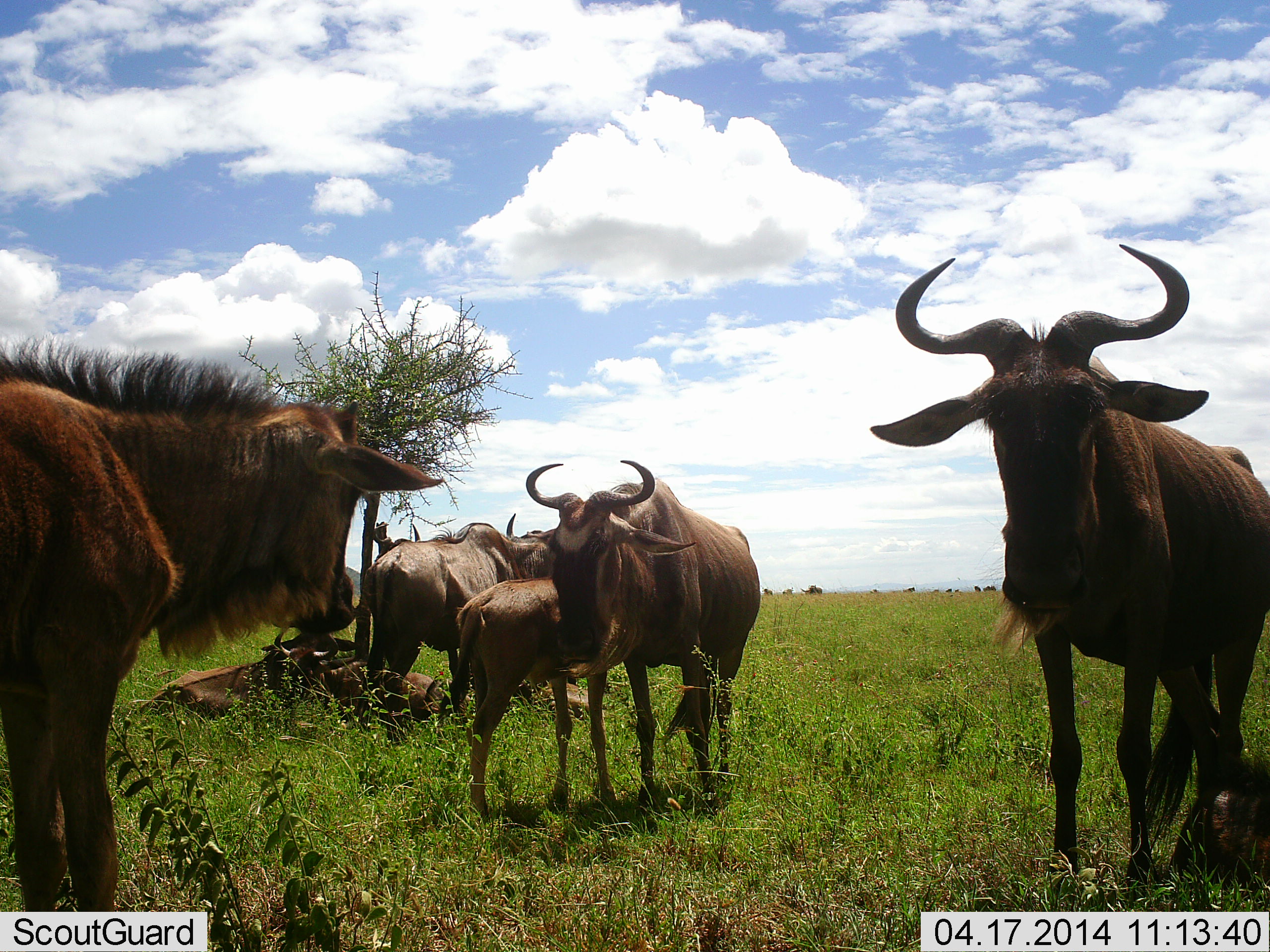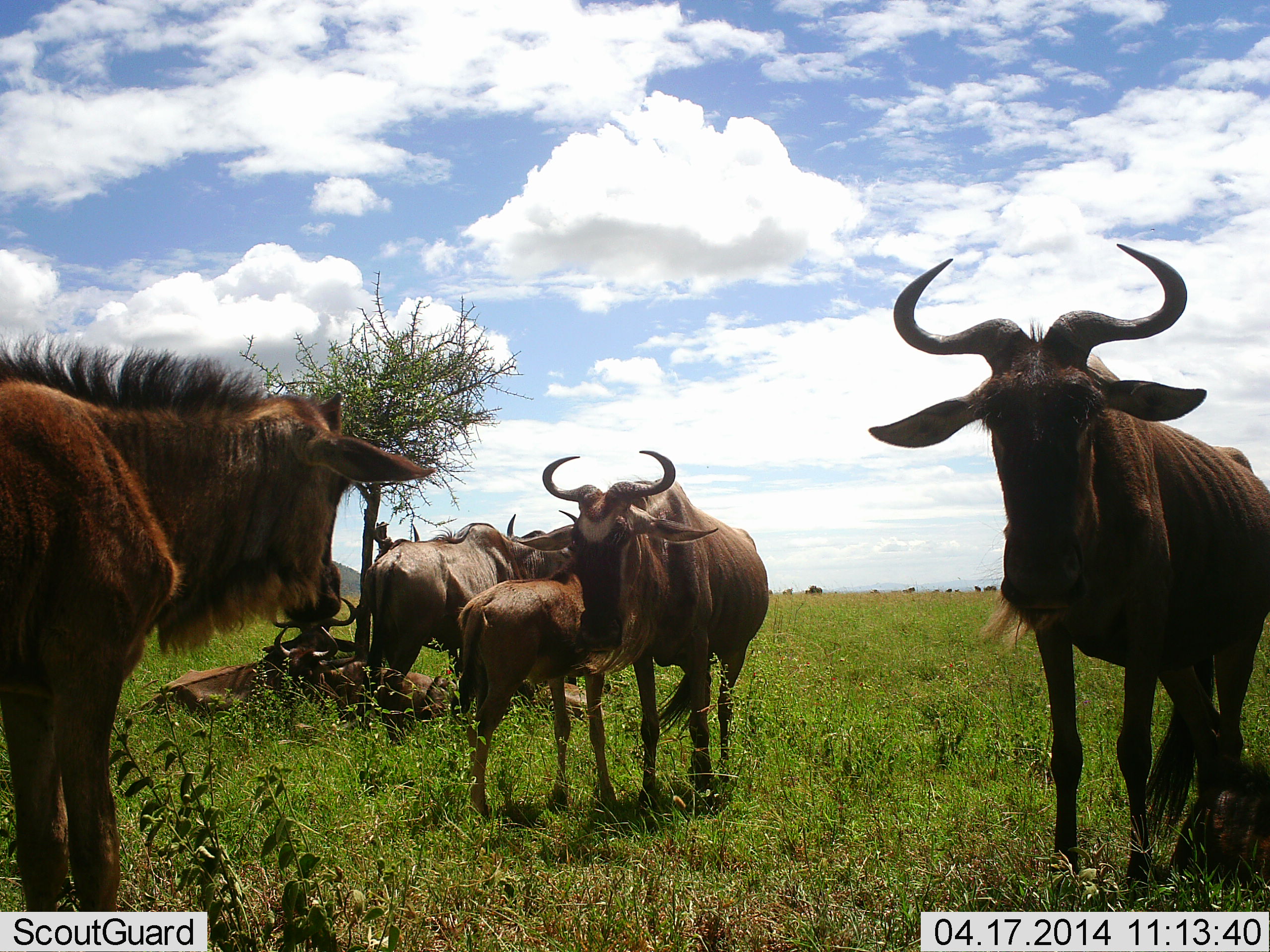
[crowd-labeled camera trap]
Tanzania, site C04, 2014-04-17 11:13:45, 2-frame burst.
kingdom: Animalia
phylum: Chordata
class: Mammalia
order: Artiodactyla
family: Bovidae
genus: Connochaetes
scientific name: Connochaetes taurinus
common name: blue wildebeest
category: wildebeest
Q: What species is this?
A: Wildebeest (blue wildebeest) (Connochaetes taurinus).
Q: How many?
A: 8.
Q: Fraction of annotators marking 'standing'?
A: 70%.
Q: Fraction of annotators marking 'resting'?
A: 70%.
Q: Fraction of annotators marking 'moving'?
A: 0%.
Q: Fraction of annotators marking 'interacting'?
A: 10%.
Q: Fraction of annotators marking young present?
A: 80%.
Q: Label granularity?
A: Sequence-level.